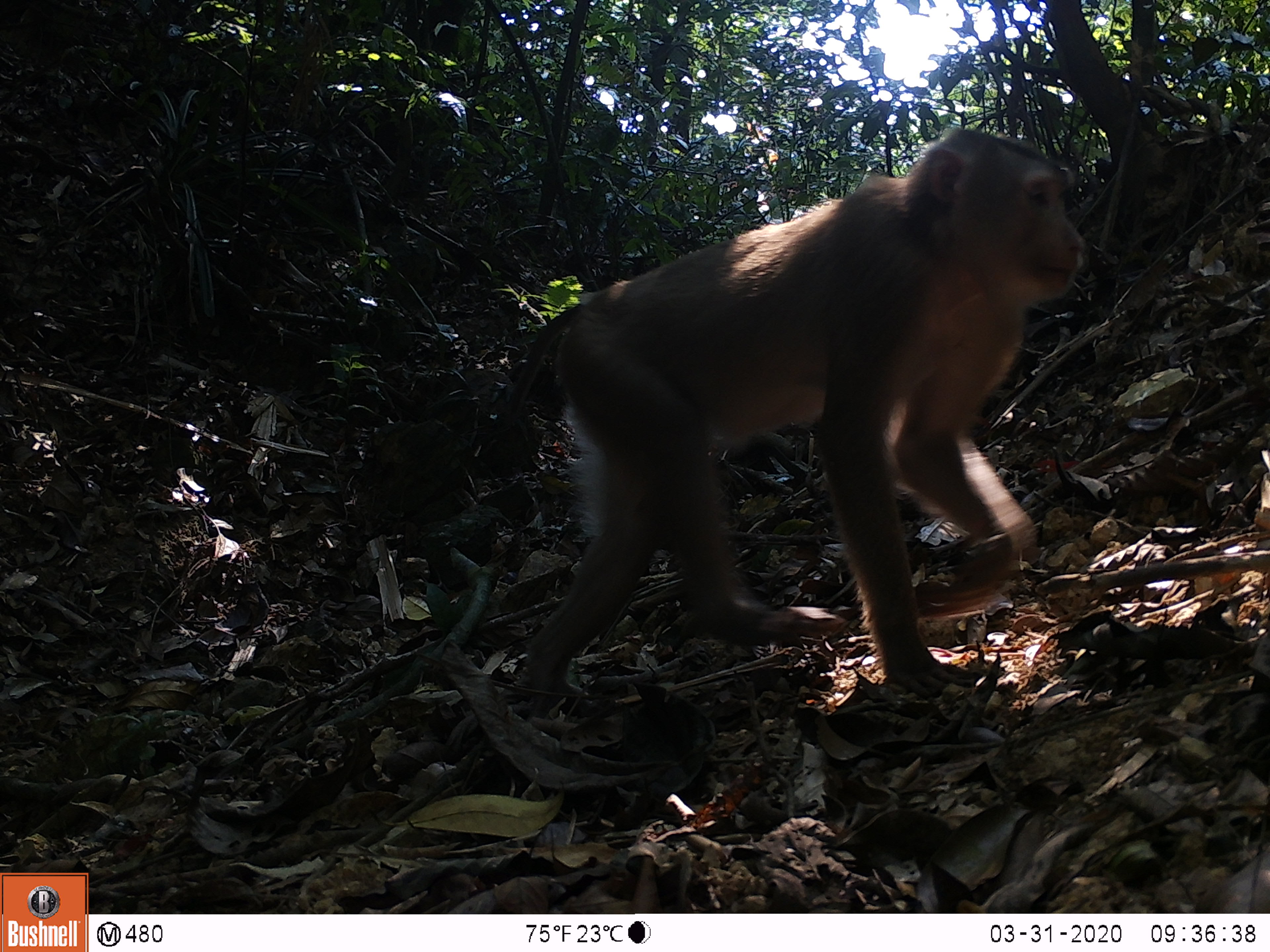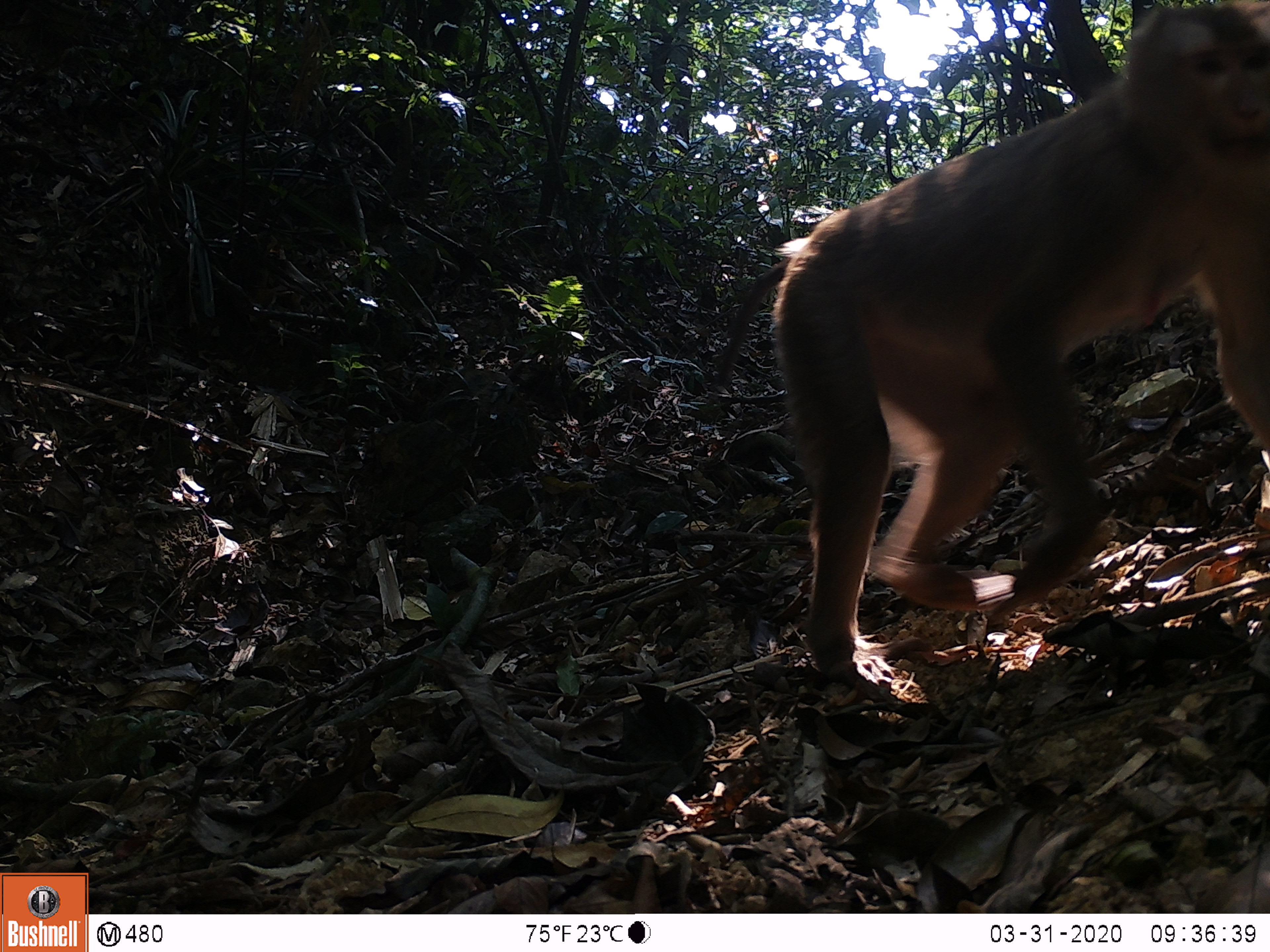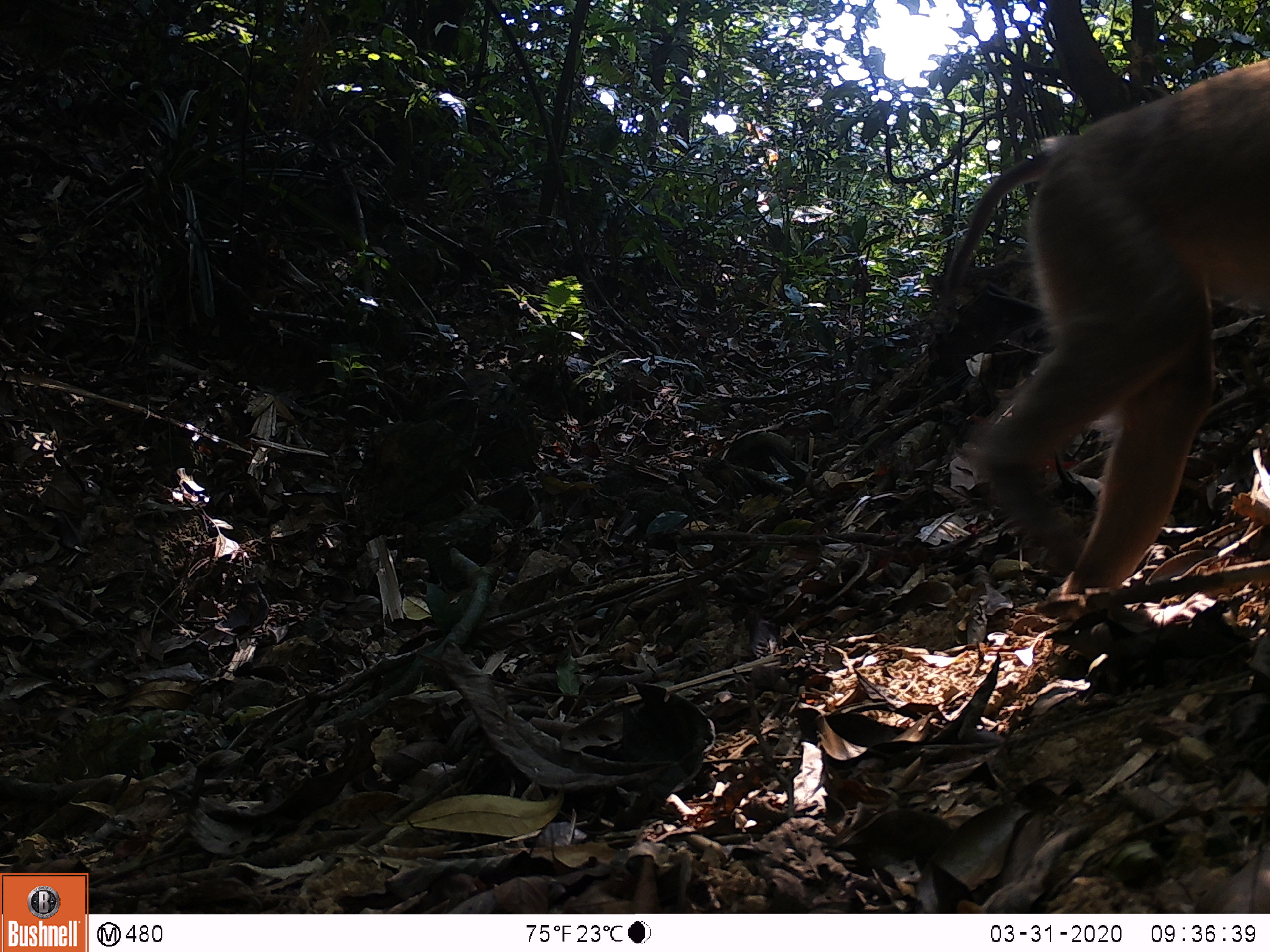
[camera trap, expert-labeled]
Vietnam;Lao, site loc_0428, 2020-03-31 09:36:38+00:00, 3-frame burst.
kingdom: Animalia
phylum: Chordata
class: Mammalia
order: Primates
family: Cercopithecidae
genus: Macaca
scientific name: Macaca nemestrina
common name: pig-tailed macaque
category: pig tailed macaque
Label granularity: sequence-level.